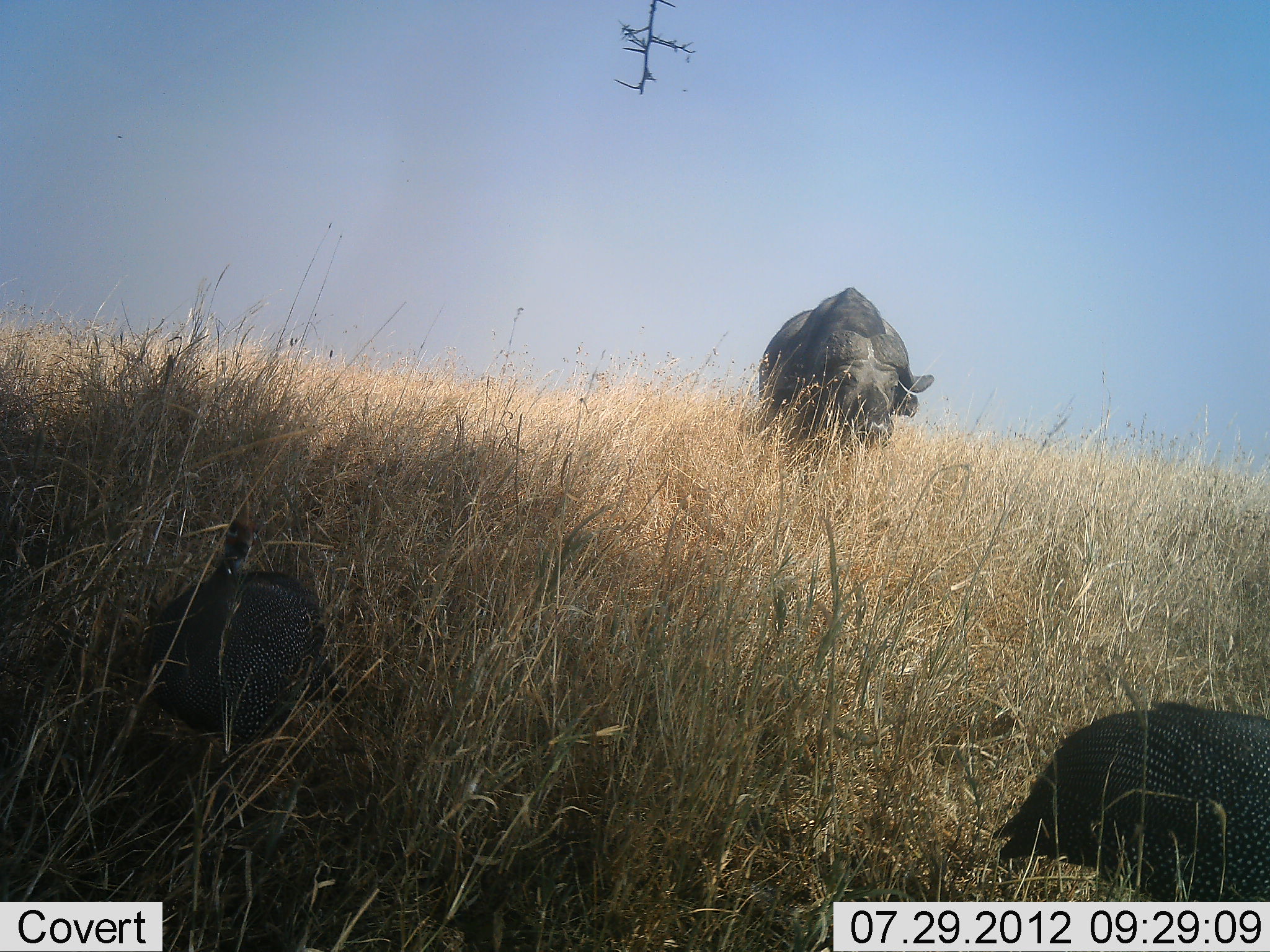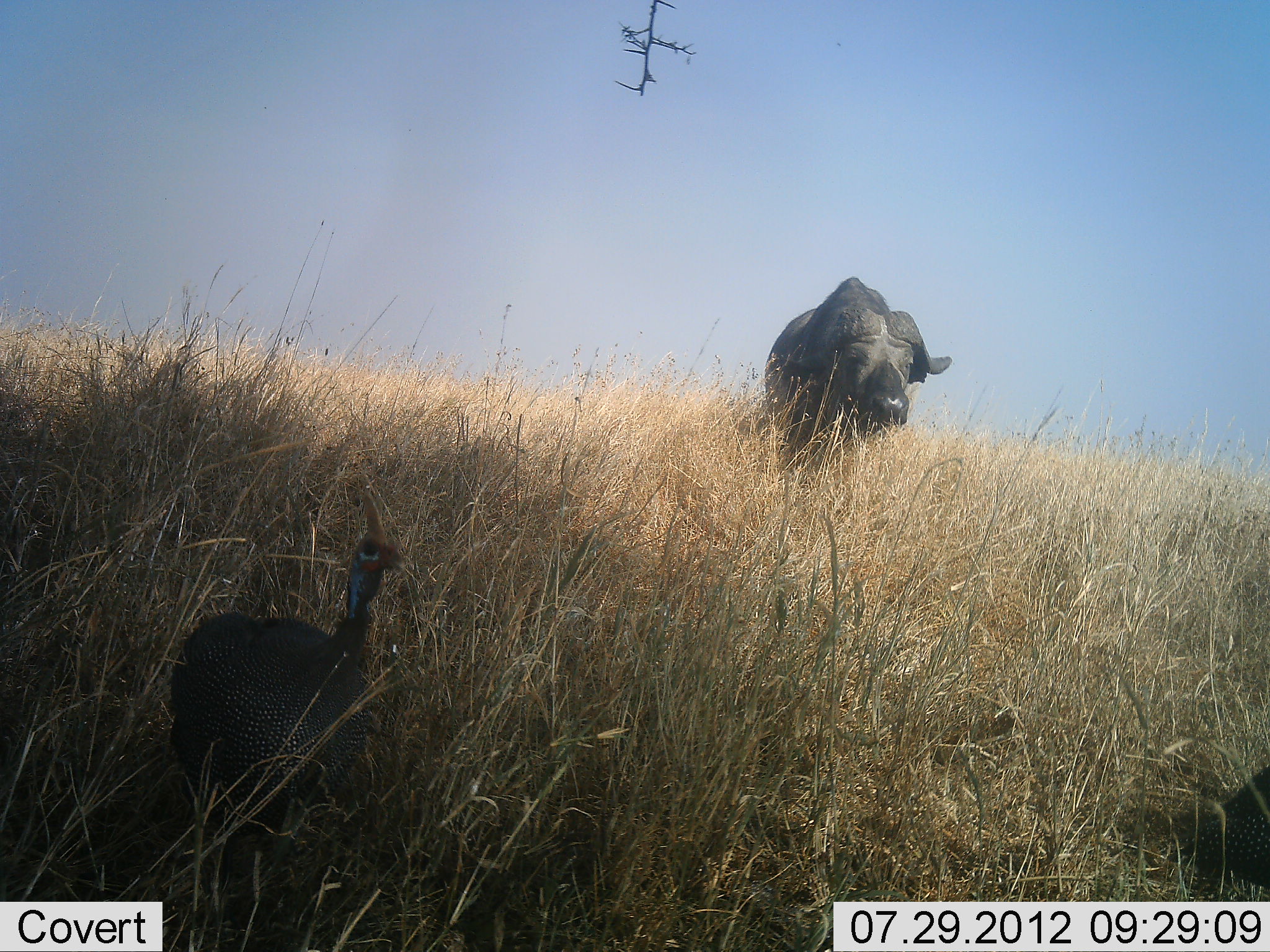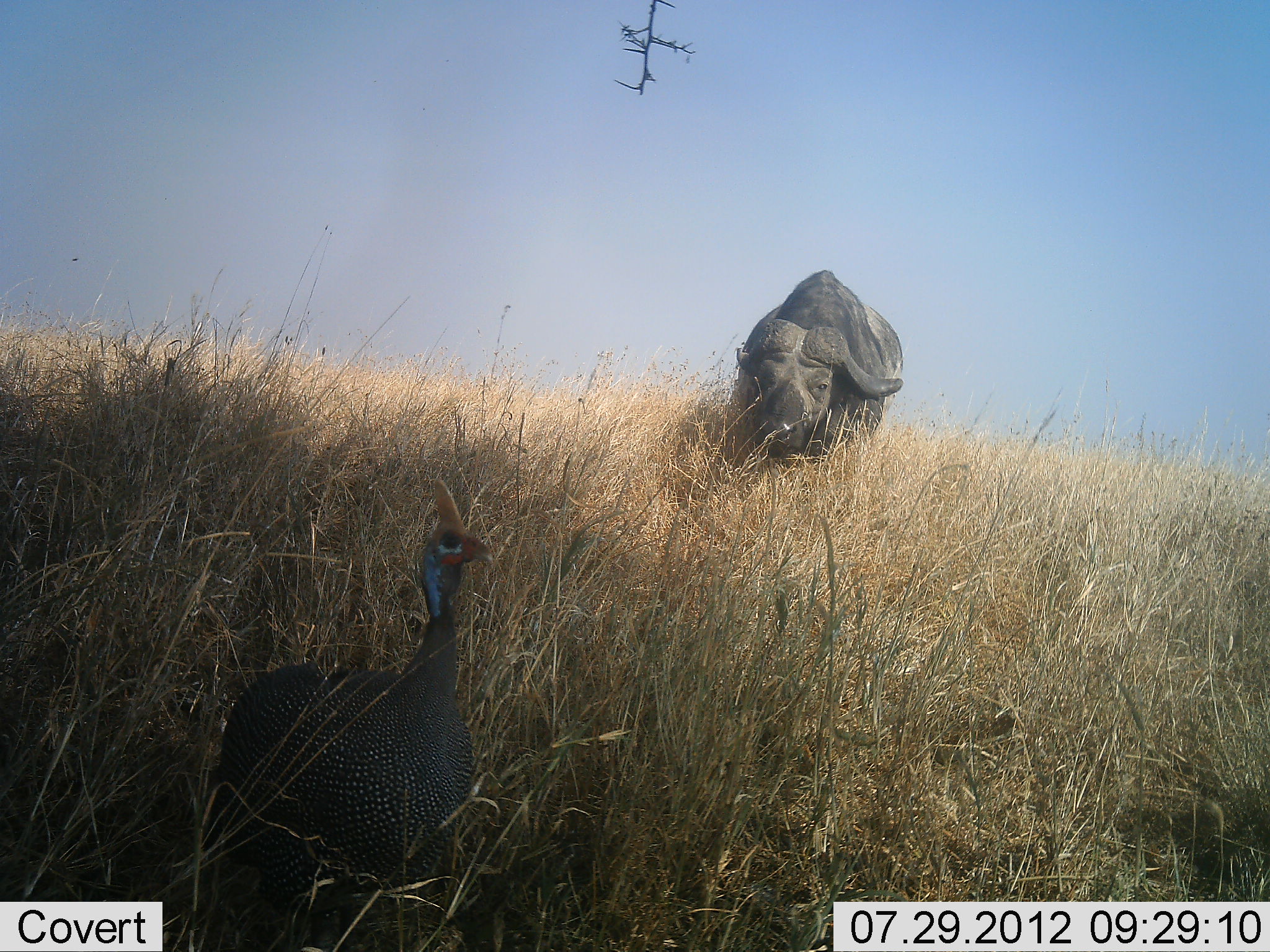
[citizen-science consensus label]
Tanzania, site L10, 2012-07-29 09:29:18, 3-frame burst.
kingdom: Animalia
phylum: Chordata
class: Mammalia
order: Artiodactyla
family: Bovidae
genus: Syncerus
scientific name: Syncerus caffer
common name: cape buffalo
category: buffalo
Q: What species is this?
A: Buffalo (cape buffalo) (Syncerus caffer).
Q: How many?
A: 1.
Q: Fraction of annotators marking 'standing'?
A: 0%.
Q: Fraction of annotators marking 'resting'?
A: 0%.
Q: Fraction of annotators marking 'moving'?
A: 92%.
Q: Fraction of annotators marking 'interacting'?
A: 0%.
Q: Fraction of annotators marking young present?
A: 0%.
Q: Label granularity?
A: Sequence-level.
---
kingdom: Animalia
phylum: Chordata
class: Aves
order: Galliformes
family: Numididae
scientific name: Numididae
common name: guinea fowl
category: guineafowl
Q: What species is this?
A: Guineafowl (guinea fowl) (Numididae).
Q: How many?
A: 2.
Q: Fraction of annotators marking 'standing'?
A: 10%.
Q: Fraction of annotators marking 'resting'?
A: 0%.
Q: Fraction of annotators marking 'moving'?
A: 90%.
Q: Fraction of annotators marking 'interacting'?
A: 0%.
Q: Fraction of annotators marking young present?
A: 0%.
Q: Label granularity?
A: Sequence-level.